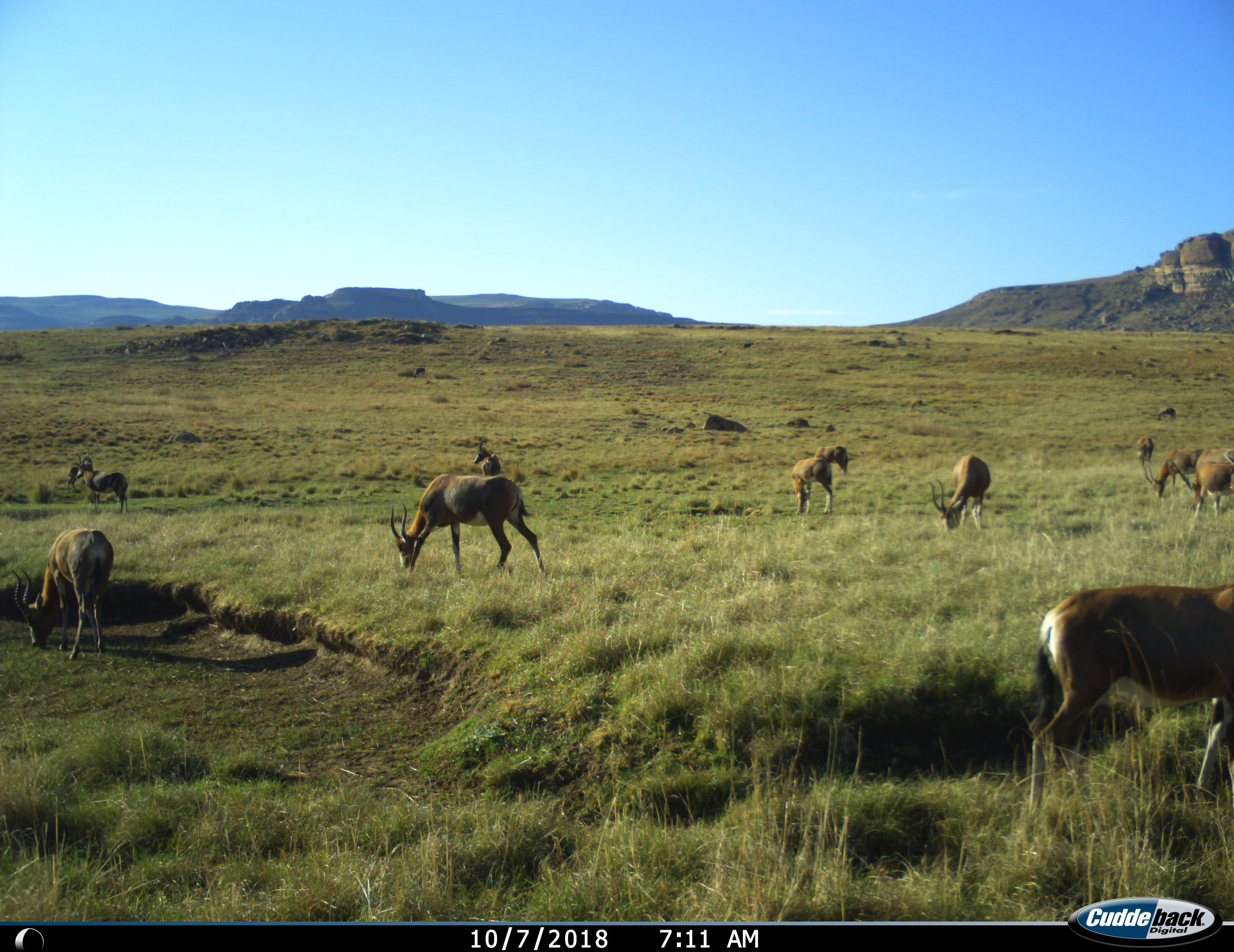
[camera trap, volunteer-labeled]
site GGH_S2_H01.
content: unidentified animal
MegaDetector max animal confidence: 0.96